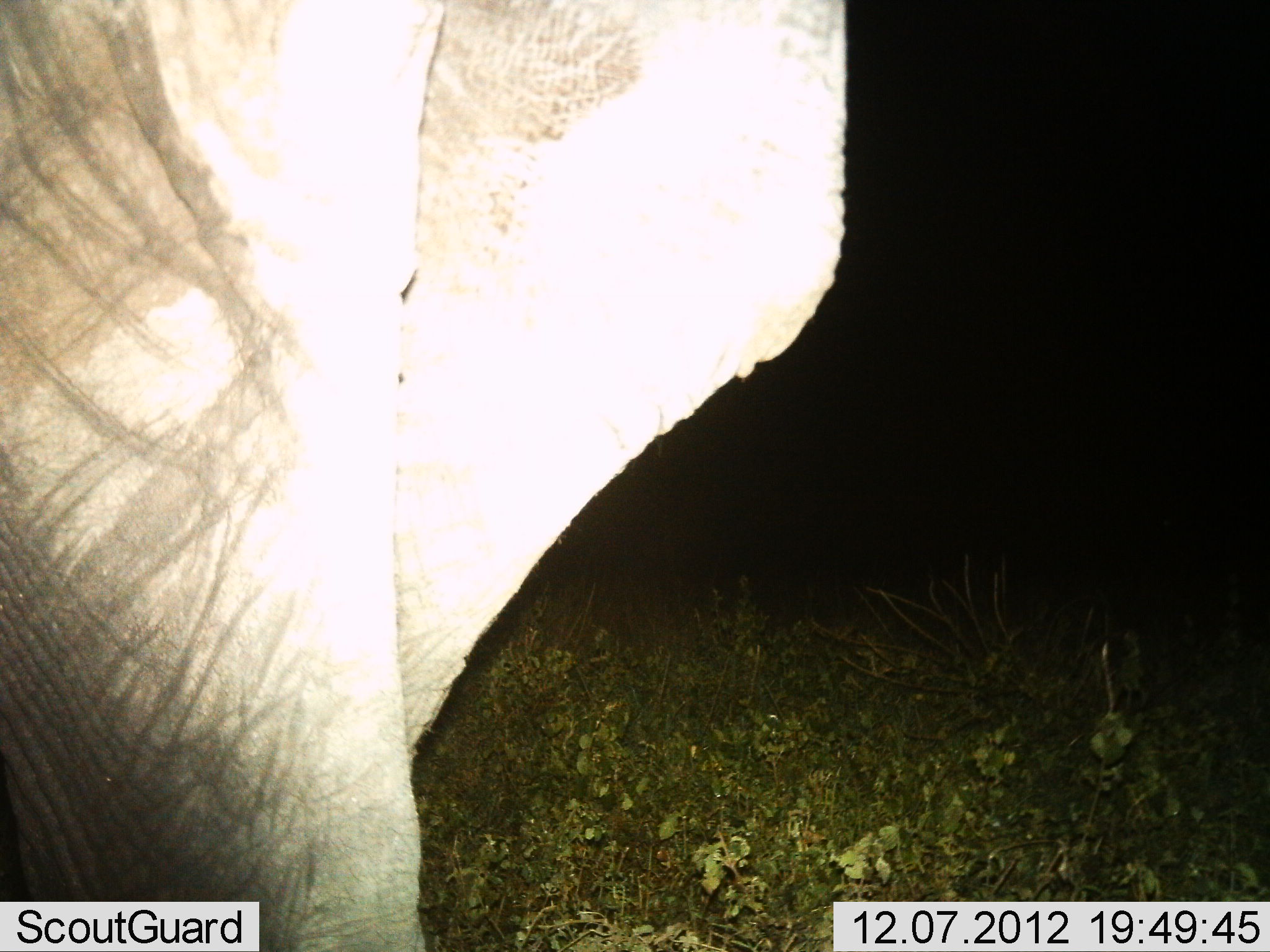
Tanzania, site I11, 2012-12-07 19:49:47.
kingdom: Animalia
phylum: Chordata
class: Mammalia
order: Proboscidea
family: Elephantidae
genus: Loxodonta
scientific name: Loxodonta africana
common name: african bush elephant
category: elephant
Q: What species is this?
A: Elephant (african bush elephant) (Loxodonta africana).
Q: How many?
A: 1.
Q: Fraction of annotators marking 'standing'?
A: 60%.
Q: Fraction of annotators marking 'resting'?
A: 0%.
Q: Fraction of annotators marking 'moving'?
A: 40%.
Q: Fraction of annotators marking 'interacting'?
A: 0%.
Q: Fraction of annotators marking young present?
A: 0%.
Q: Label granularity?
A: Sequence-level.